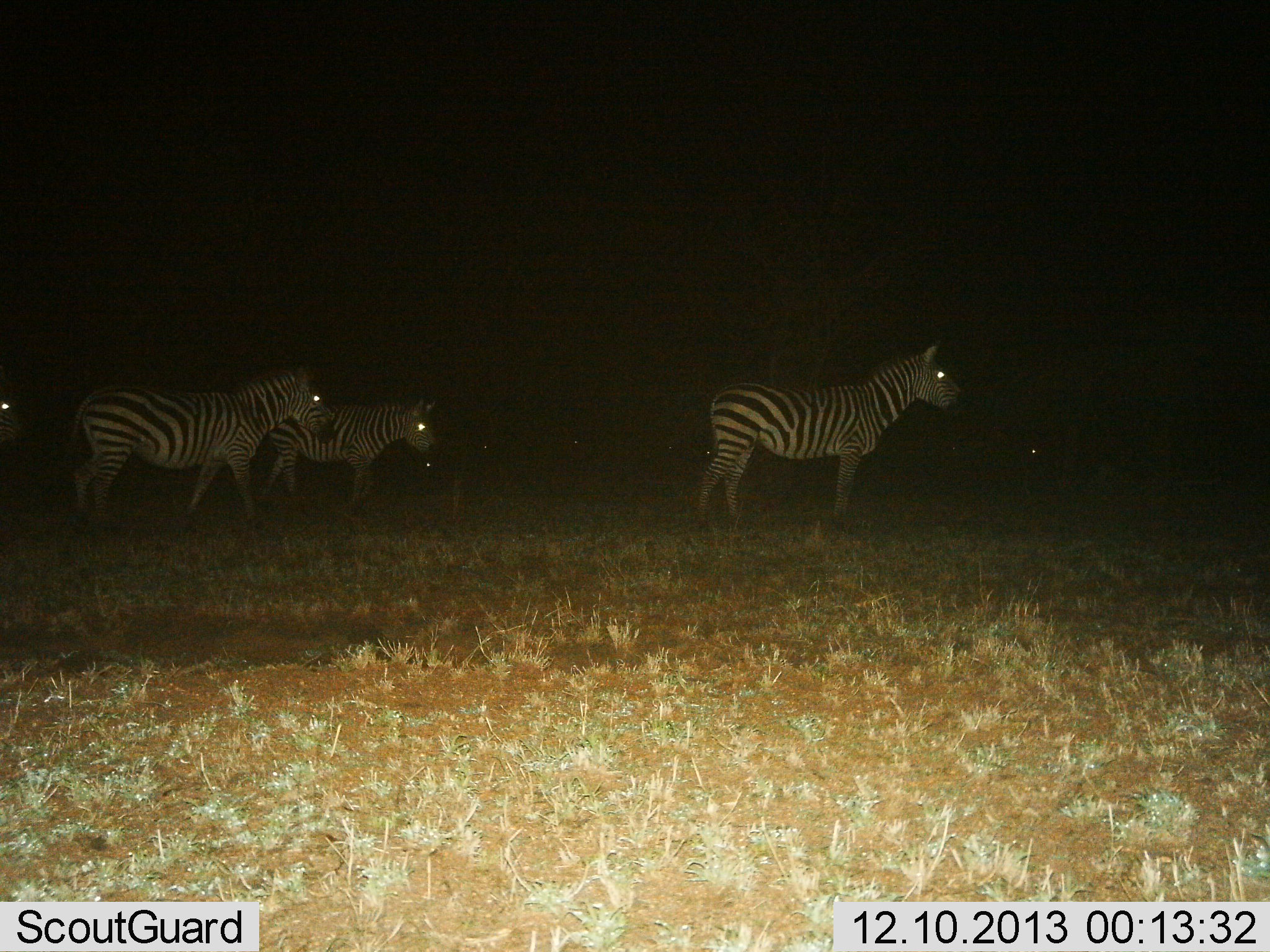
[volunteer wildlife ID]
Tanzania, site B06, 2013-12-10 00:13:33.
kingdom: Animalia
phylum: Chordata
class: Mammalia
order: Perissodactyla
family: Equidae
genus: Equus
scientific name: Equus quagga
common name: plains zebra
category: zebra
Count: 4.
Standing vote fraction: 70%.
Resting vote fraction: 10%.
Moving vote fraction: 40%.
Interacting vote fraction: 0%.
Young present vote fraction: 0%.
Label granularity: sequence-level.